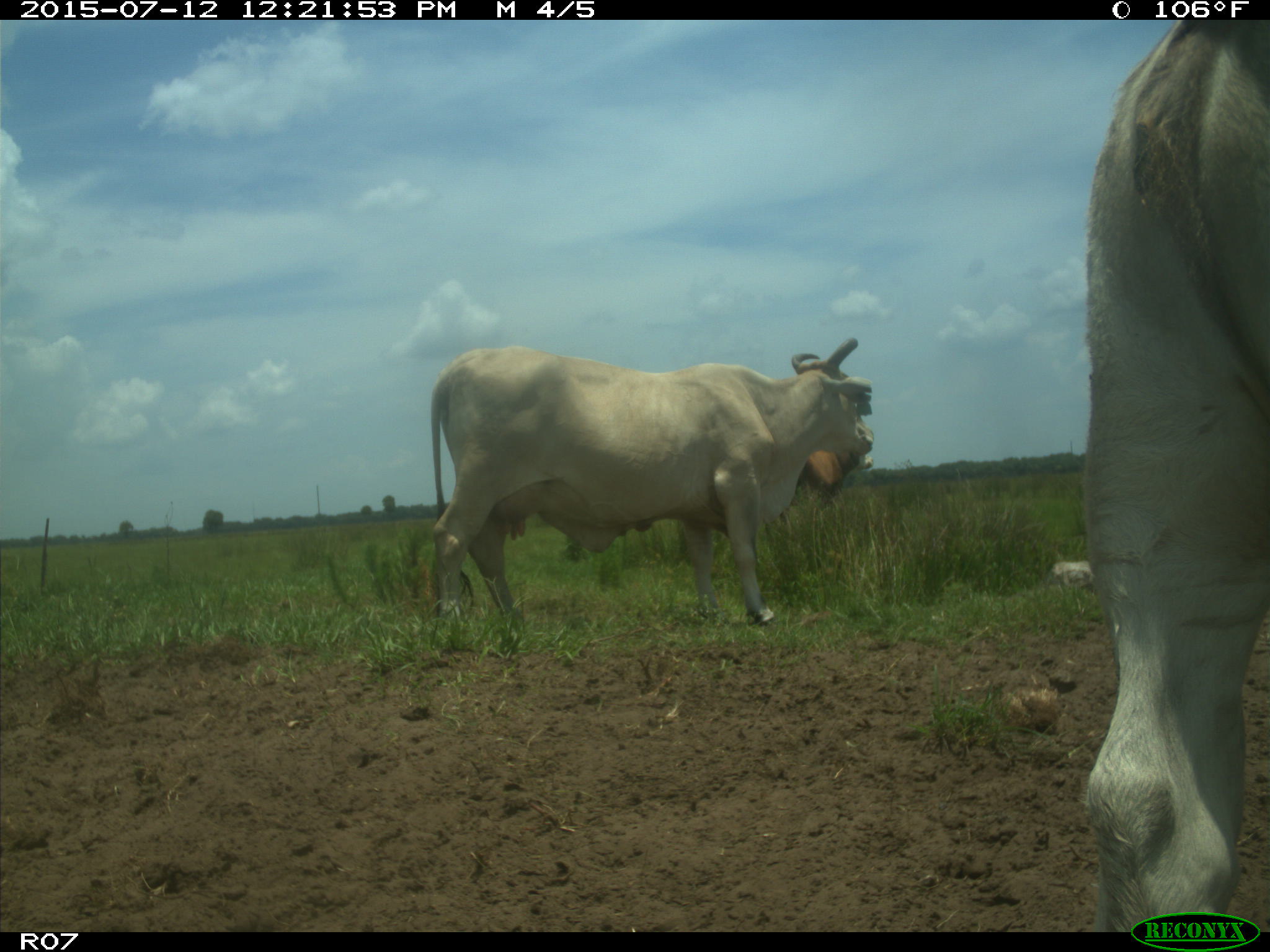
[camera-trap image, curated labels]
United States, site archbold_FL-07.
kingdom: Animalia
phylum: Chordata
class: Mammalia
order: Artiodactyla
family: Bovidae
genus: Bos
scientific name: Bos taurus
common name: domestic cow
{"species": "Bos taurus (domestic cow)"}